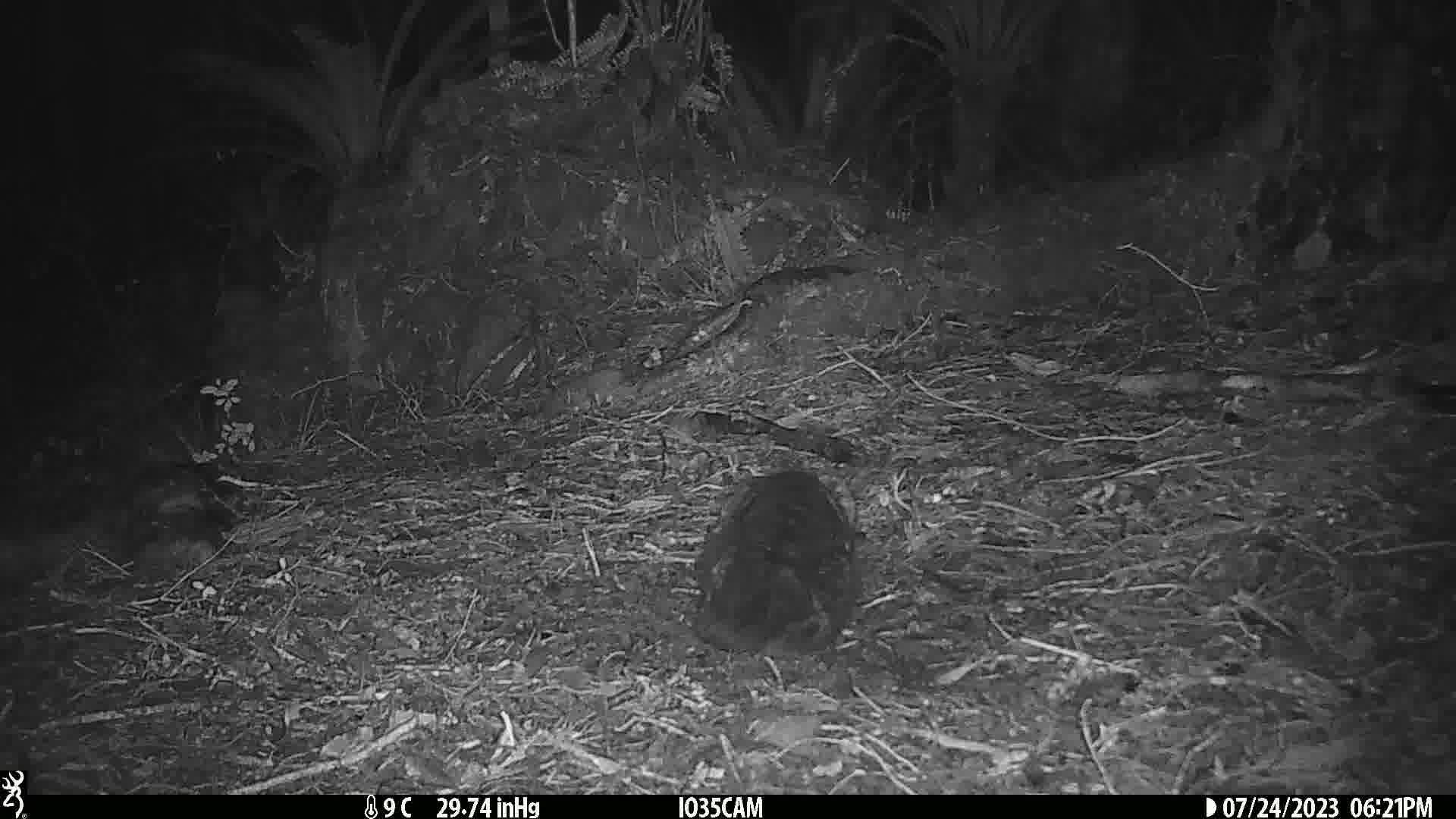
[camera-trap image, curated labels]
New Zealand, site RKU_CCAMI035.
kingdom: Animalia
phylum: Chordata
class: Mammalia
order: Carnivora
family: Felidae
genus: Felis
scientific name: Felis catus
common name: domestic cat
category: cat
Cat (domestic cat) (Felis catus).